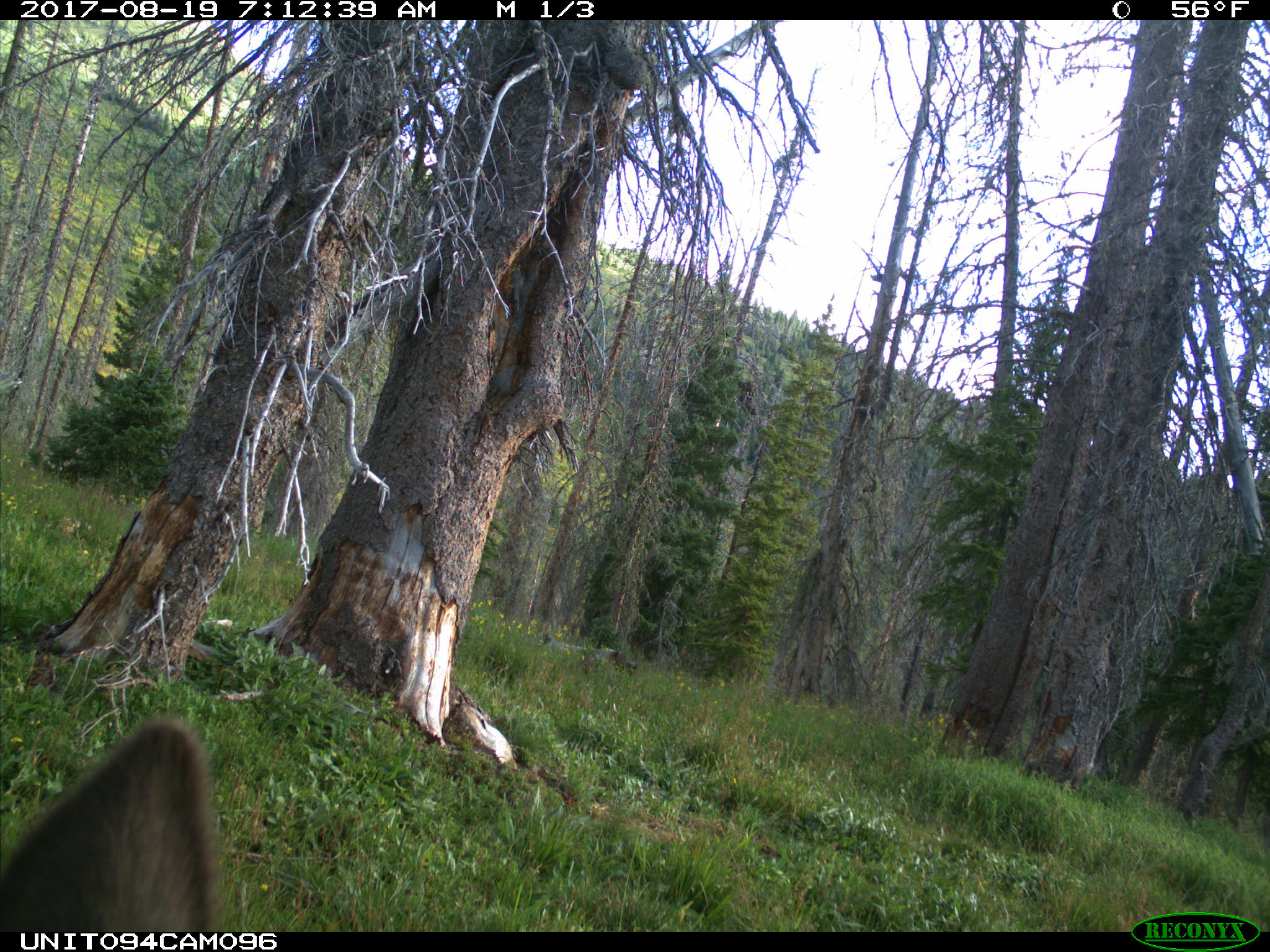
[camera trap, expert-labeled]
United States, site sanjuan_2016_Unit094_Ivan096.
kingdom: Animalia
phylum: Chordata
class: Mammalia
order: Artiodactyla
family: Cervidae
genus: Odocoileus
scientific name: Odocoileus hemionus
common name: mule deer